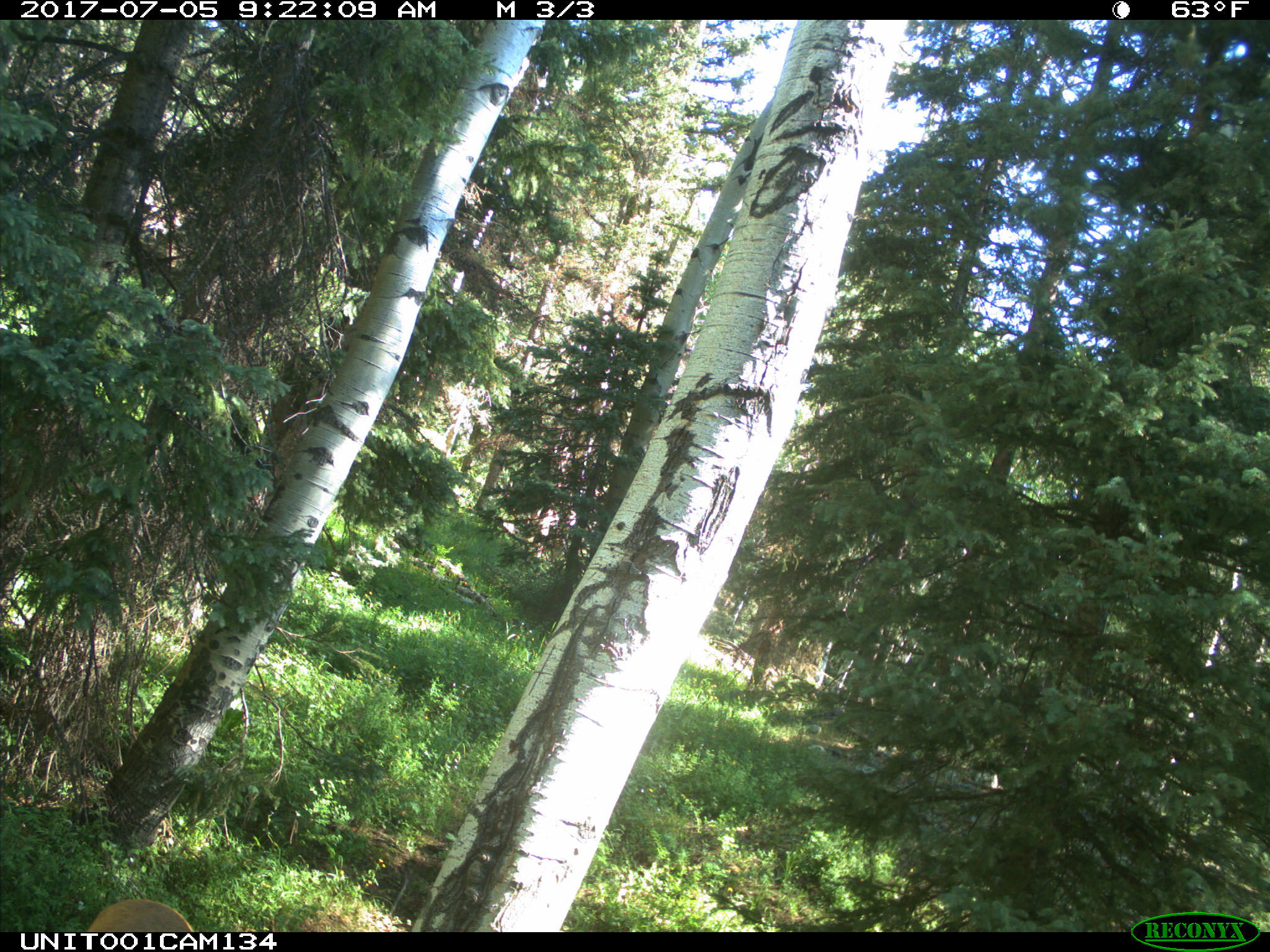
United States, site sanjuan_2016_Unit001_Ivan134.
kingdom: Animalia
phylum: Chordata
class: Mammalia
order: Artiodactyla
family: Cervidae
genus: Cervus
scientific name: Cervus elaphus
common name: red deer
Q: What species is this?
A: Cervus elaphus (red deer).